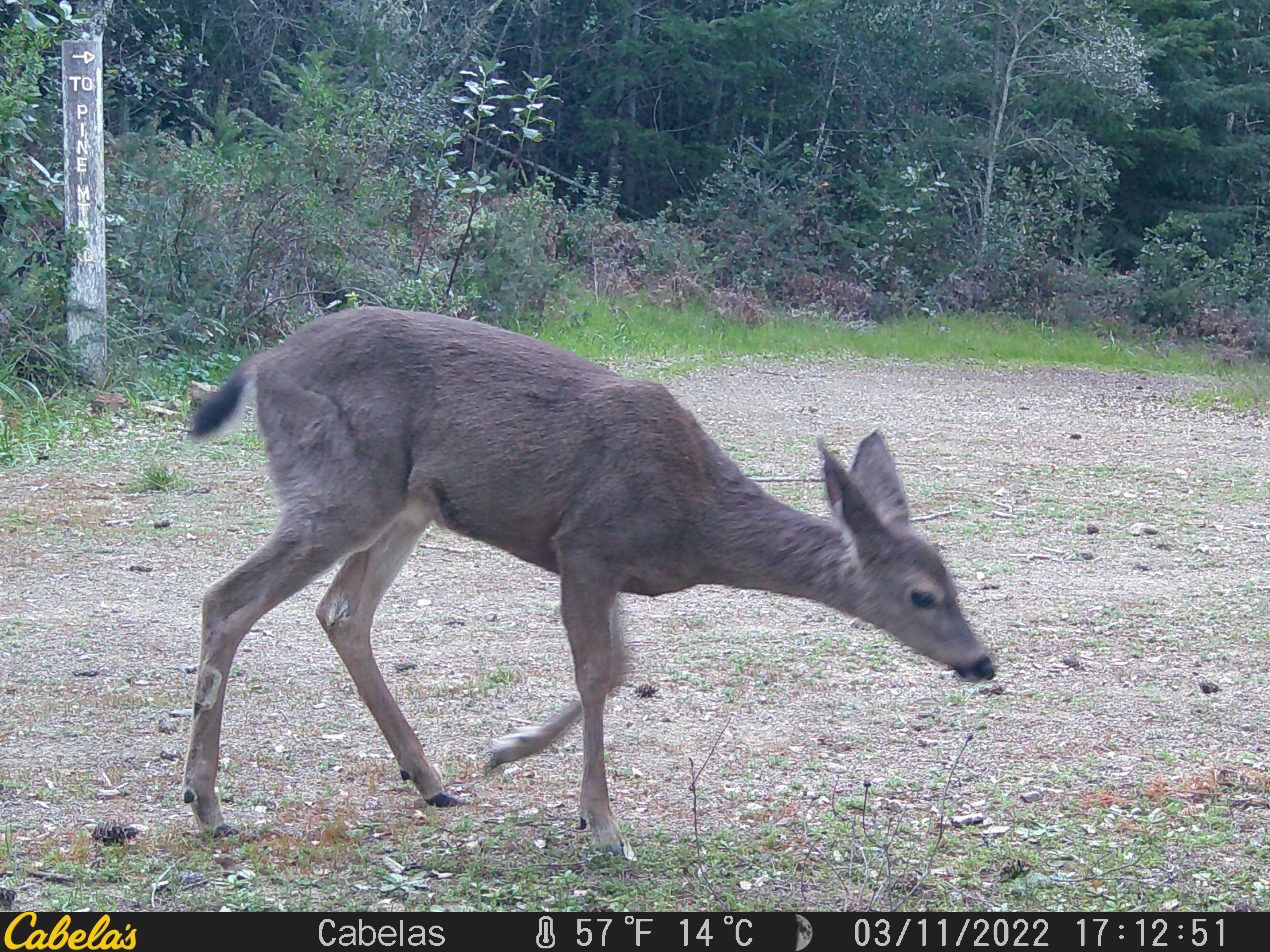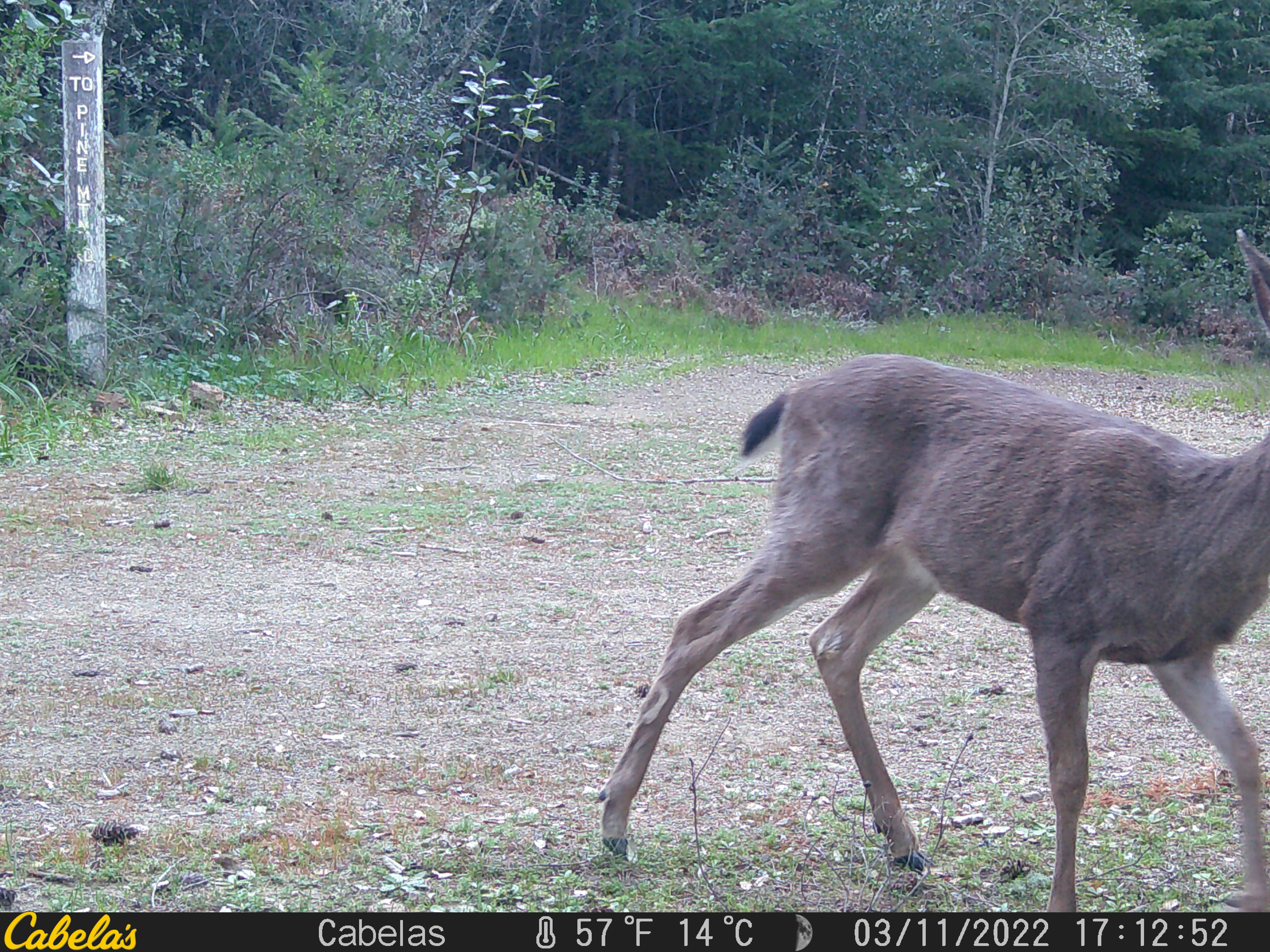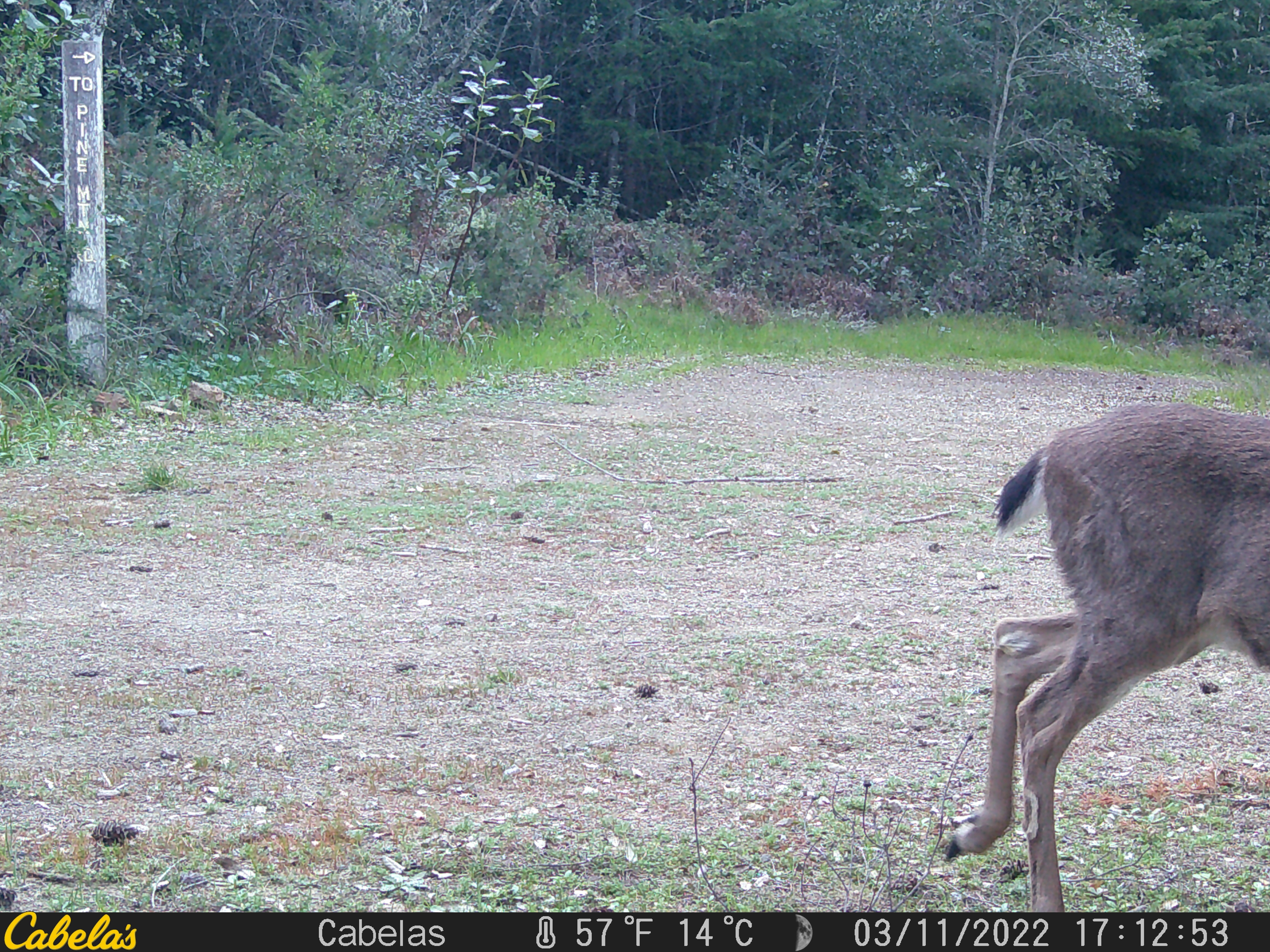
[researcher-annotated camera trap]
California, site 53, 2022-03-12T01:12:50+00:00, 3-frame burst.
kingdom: Animalia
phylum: Chordata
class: Mammalia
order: Artiodactyla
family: Cervidae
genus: Odocoileus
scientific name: Odocoileus hemionus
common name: mule deer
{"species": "mule deer (Odocoileus hemionus)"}